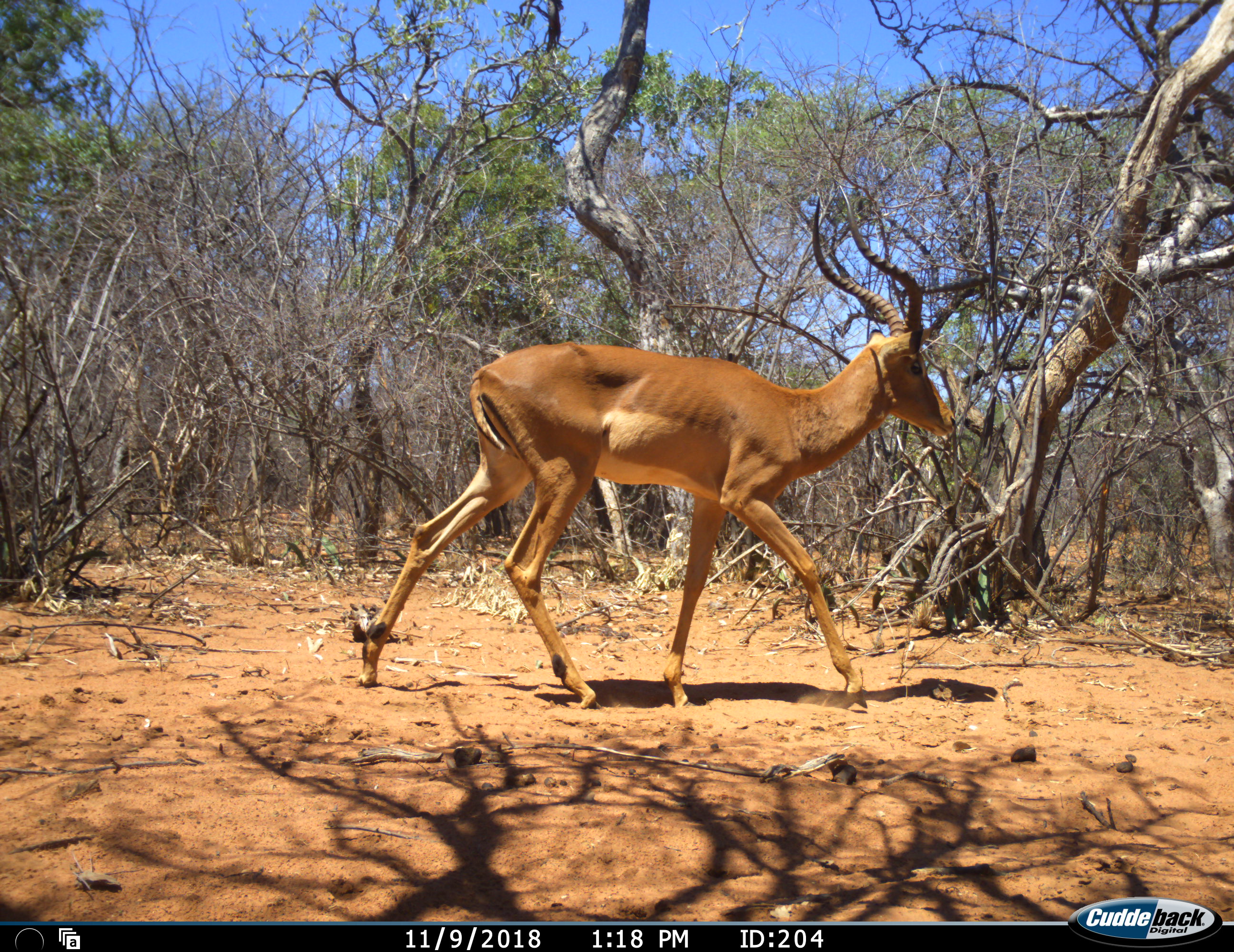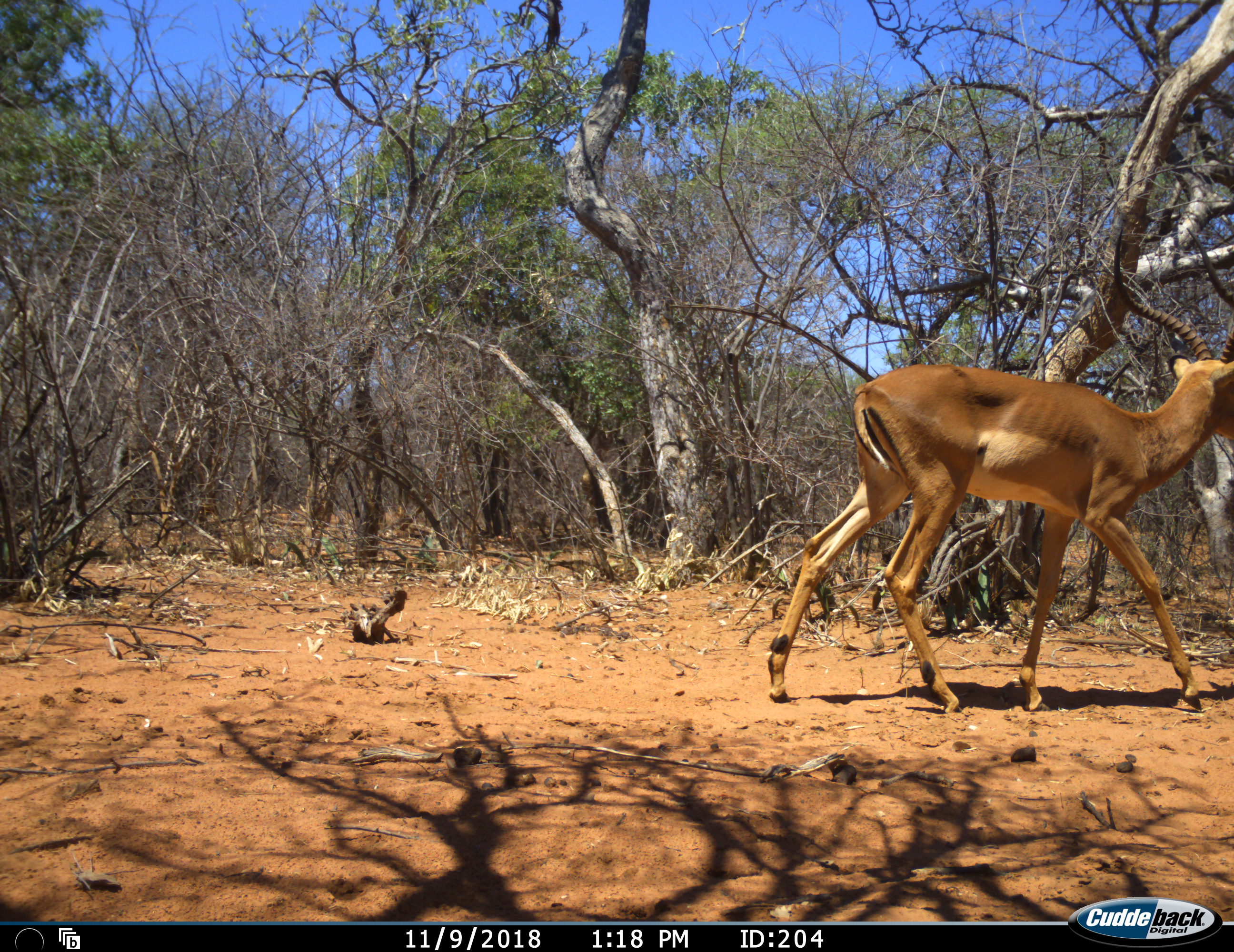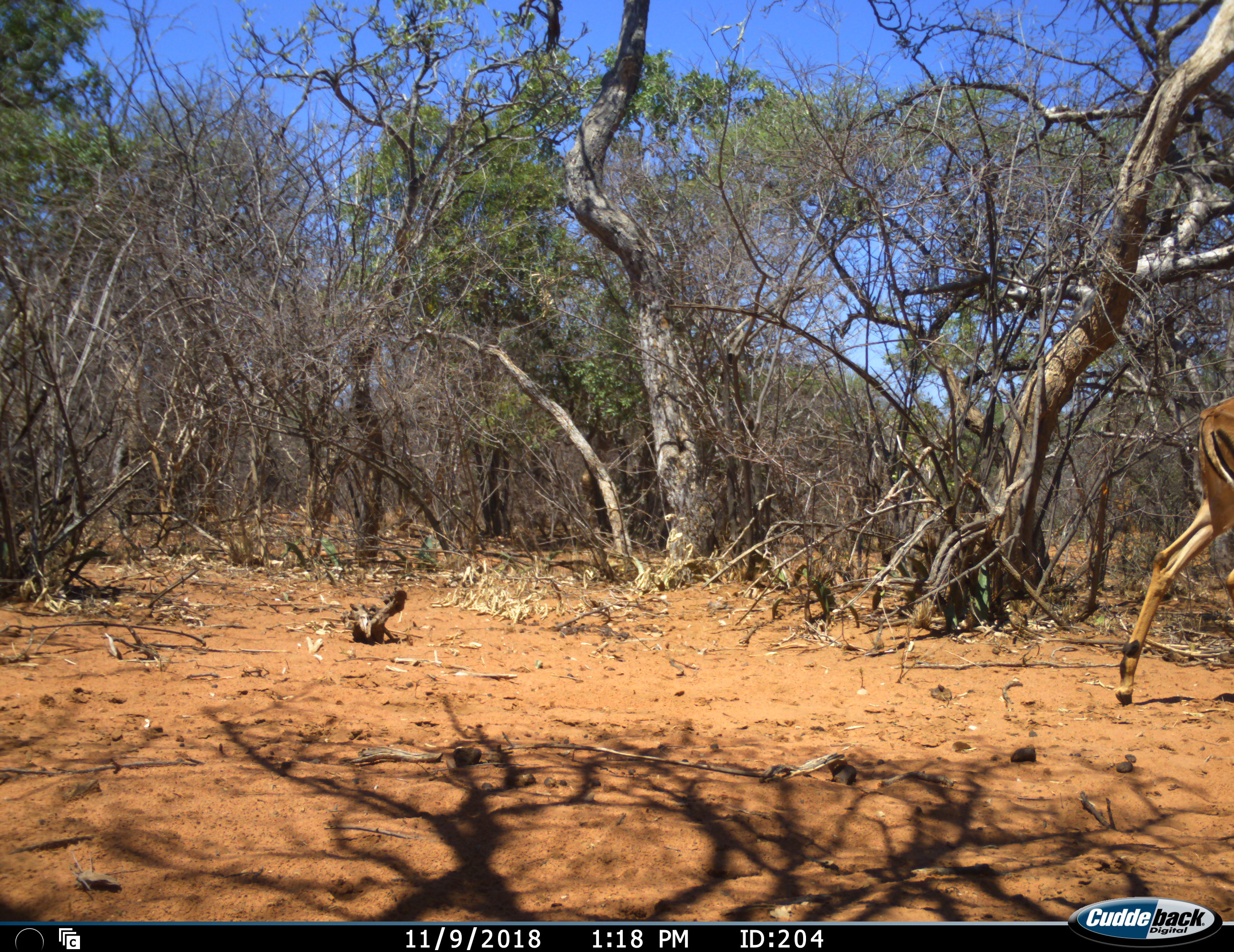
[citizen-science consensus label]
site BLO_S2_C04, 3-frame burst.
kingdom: Animalia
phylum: Chordata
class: Mammalia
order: Artiodactyla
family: Bovidae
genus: Aepyceros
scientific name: Aepyceros melampus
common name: impala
Impala (Aepyceros melampus), count 1. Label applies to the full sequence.